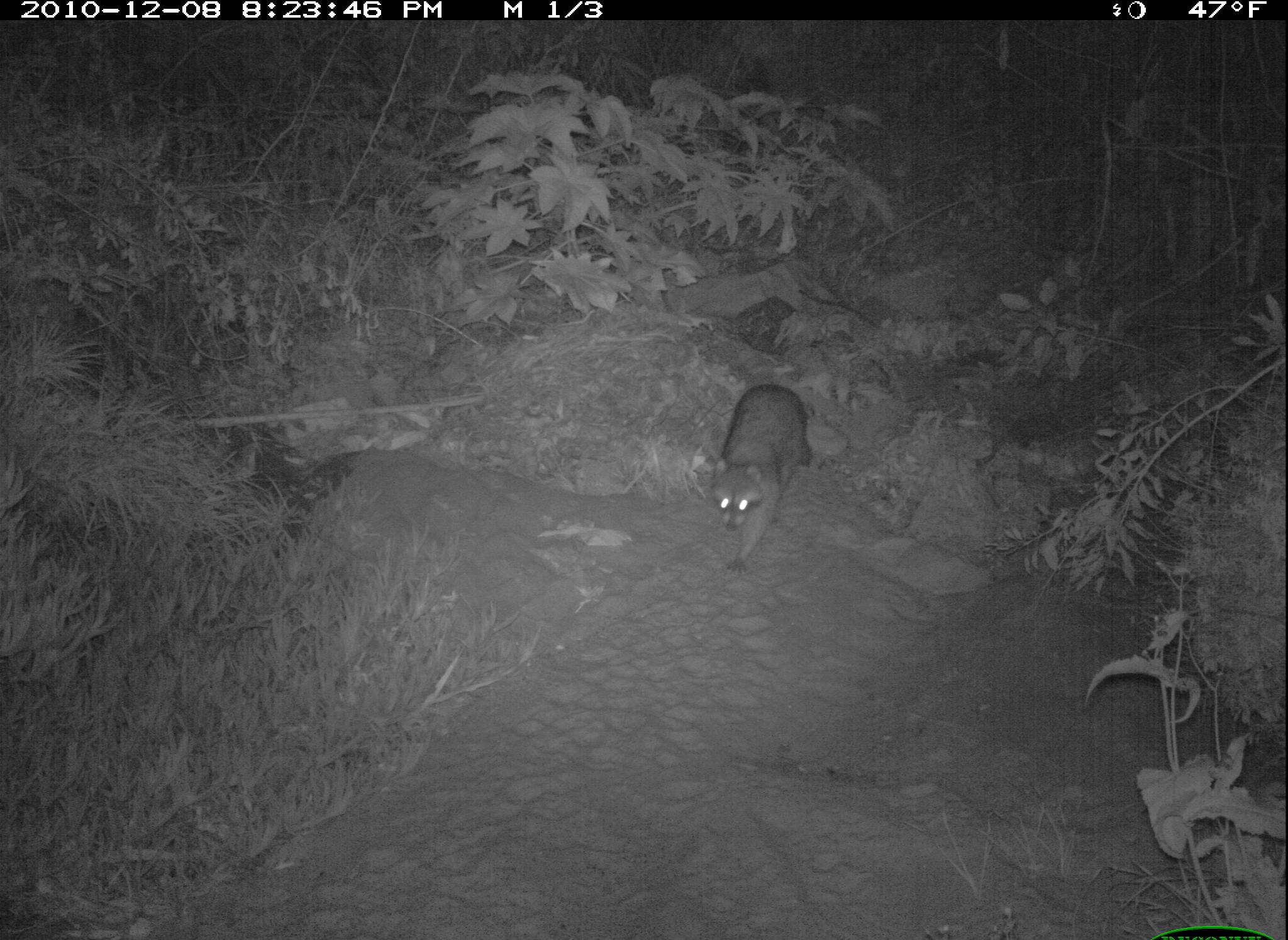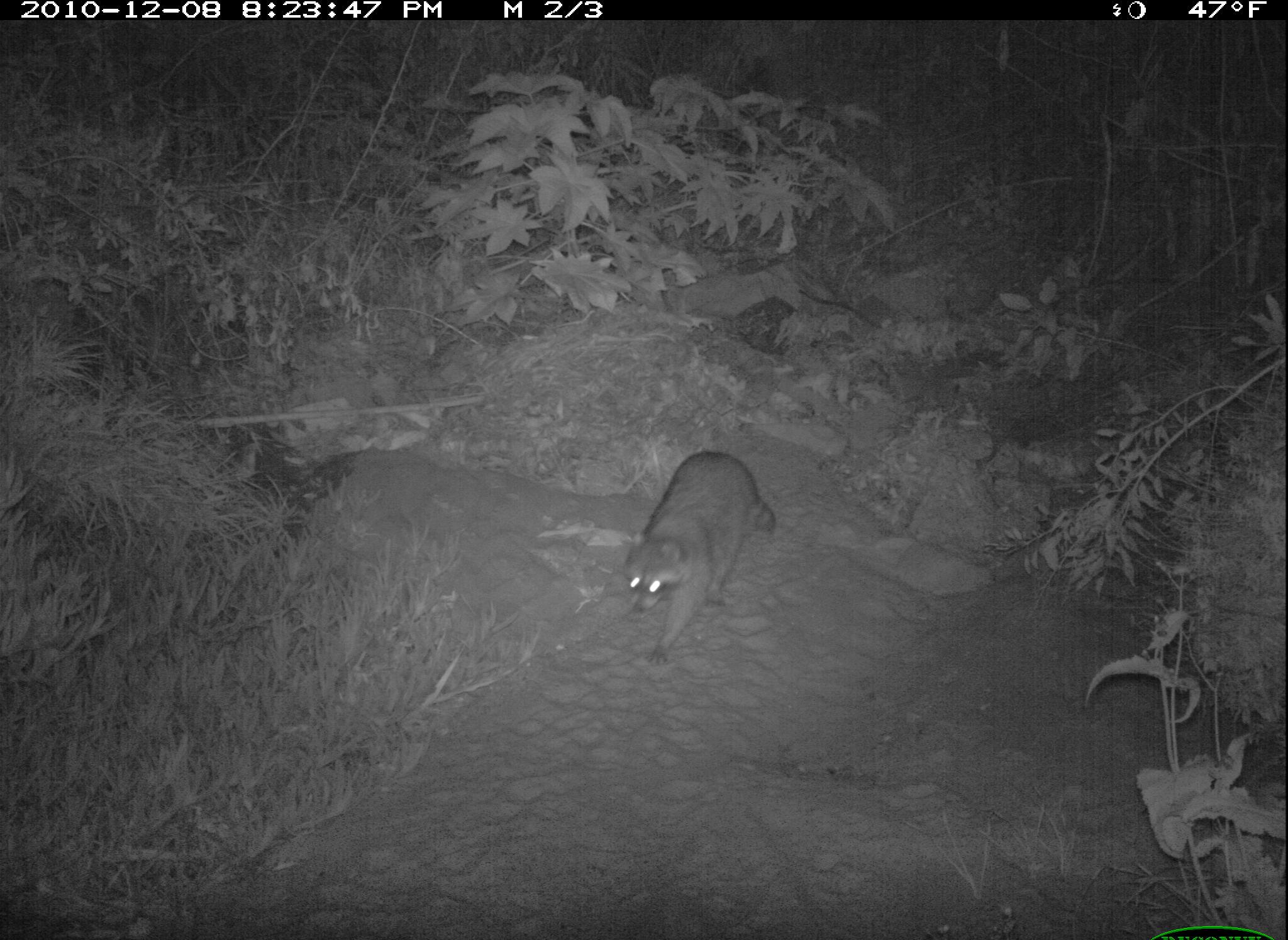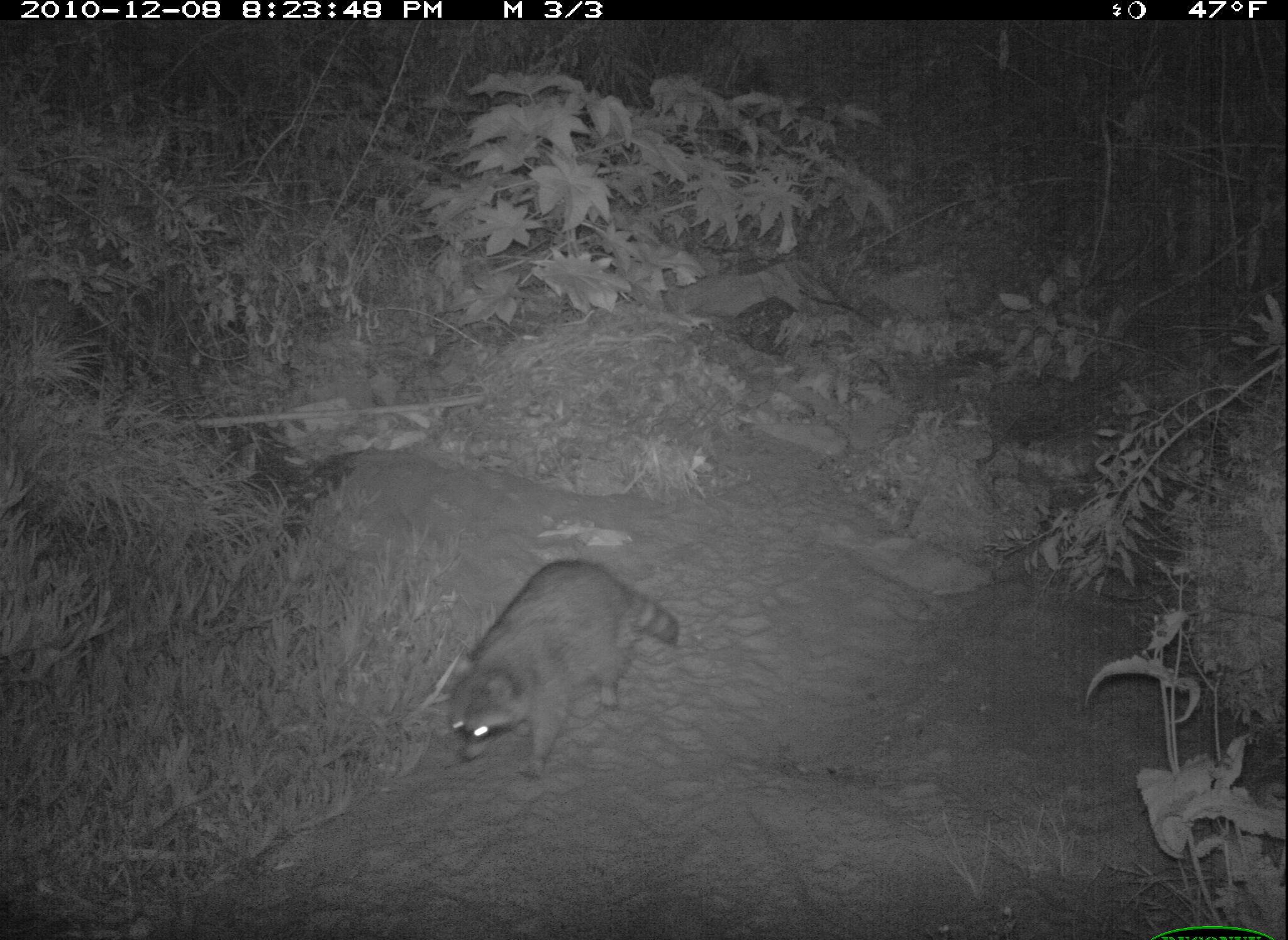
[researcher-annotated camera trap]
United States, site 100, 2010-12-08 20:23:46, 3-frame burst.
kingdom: Animalia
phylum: Chordata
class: Mammalia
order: Carnivora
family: Procyonidae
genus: Procyon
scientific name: Procyon lotor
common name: raccoon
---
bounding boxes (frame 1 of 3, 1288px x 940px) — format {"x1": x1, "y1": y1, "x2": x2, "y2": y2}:
raccoon: {"x1": 708, "y1": 375, "x2": 832, "y2": 573}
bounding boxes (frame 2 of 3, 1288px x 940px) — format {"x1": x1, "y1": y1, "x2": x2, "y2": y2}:
raccoon: {"x1": 609, "y1": 448, "x2": 781, "y2": 667}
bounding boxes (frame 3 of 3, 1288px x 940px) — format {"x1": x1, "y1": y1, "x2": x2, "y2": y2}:
raccoon: {"x1": 441, "y1": 525, "x2": 713, "y2": 796}